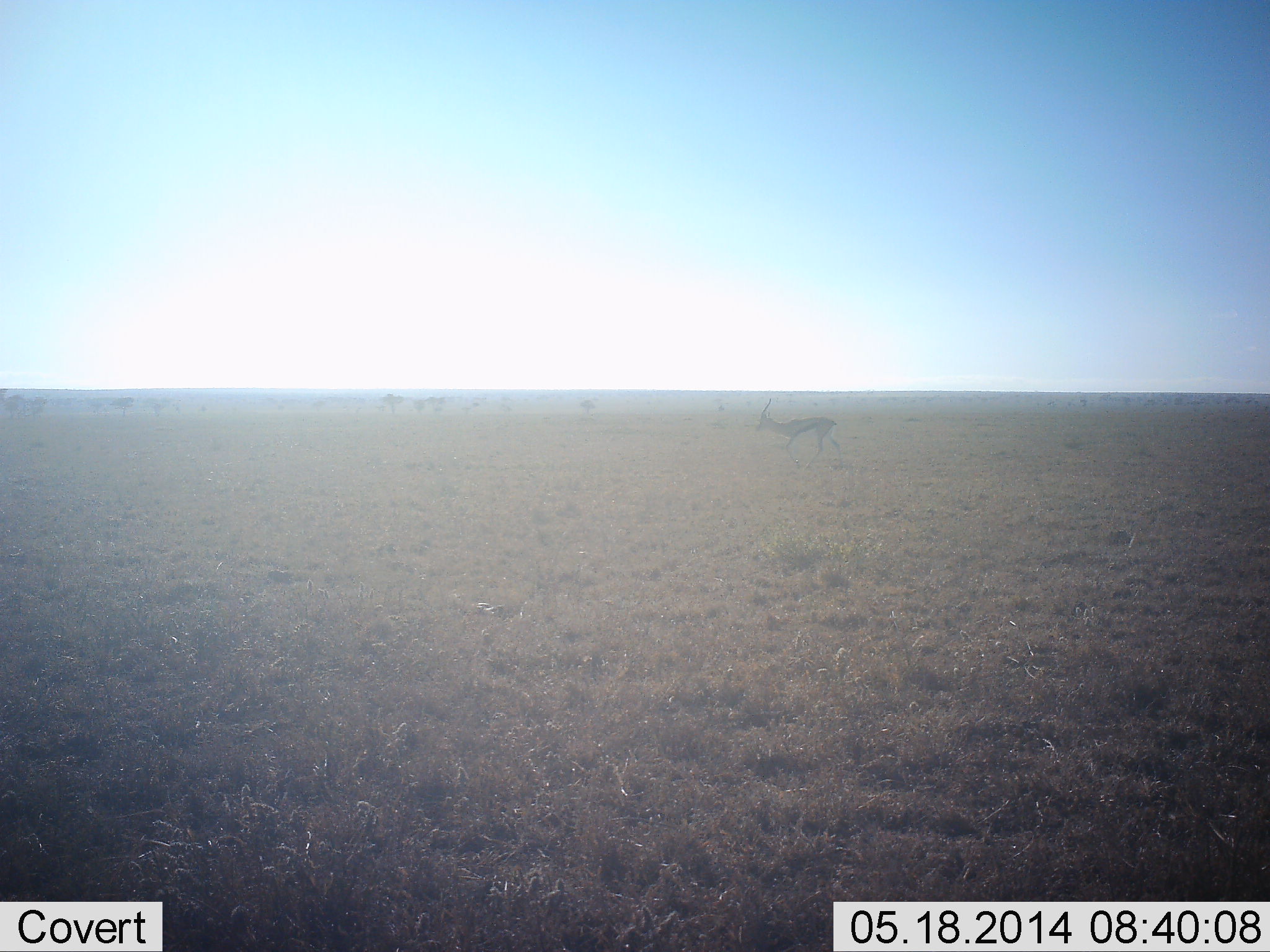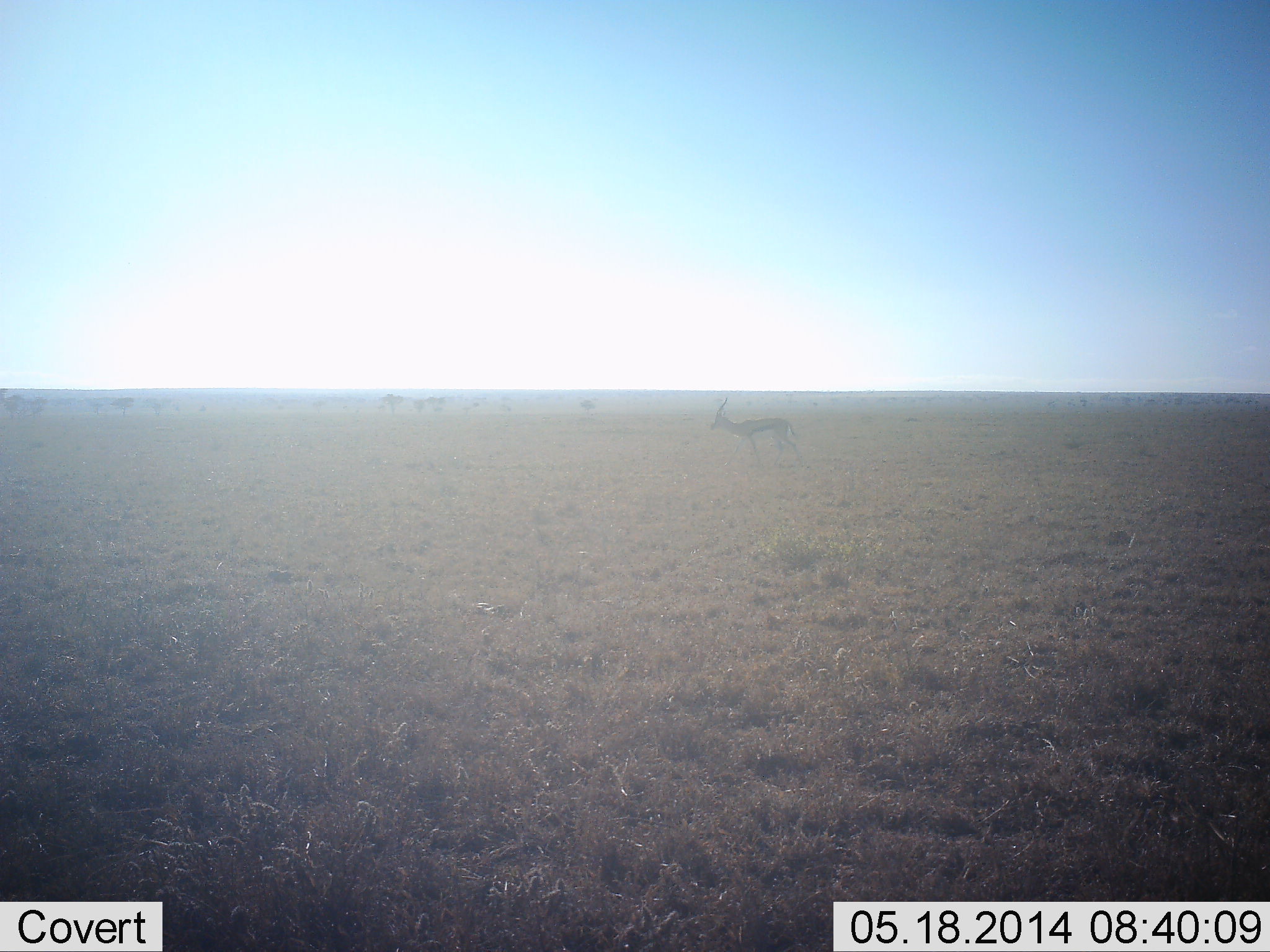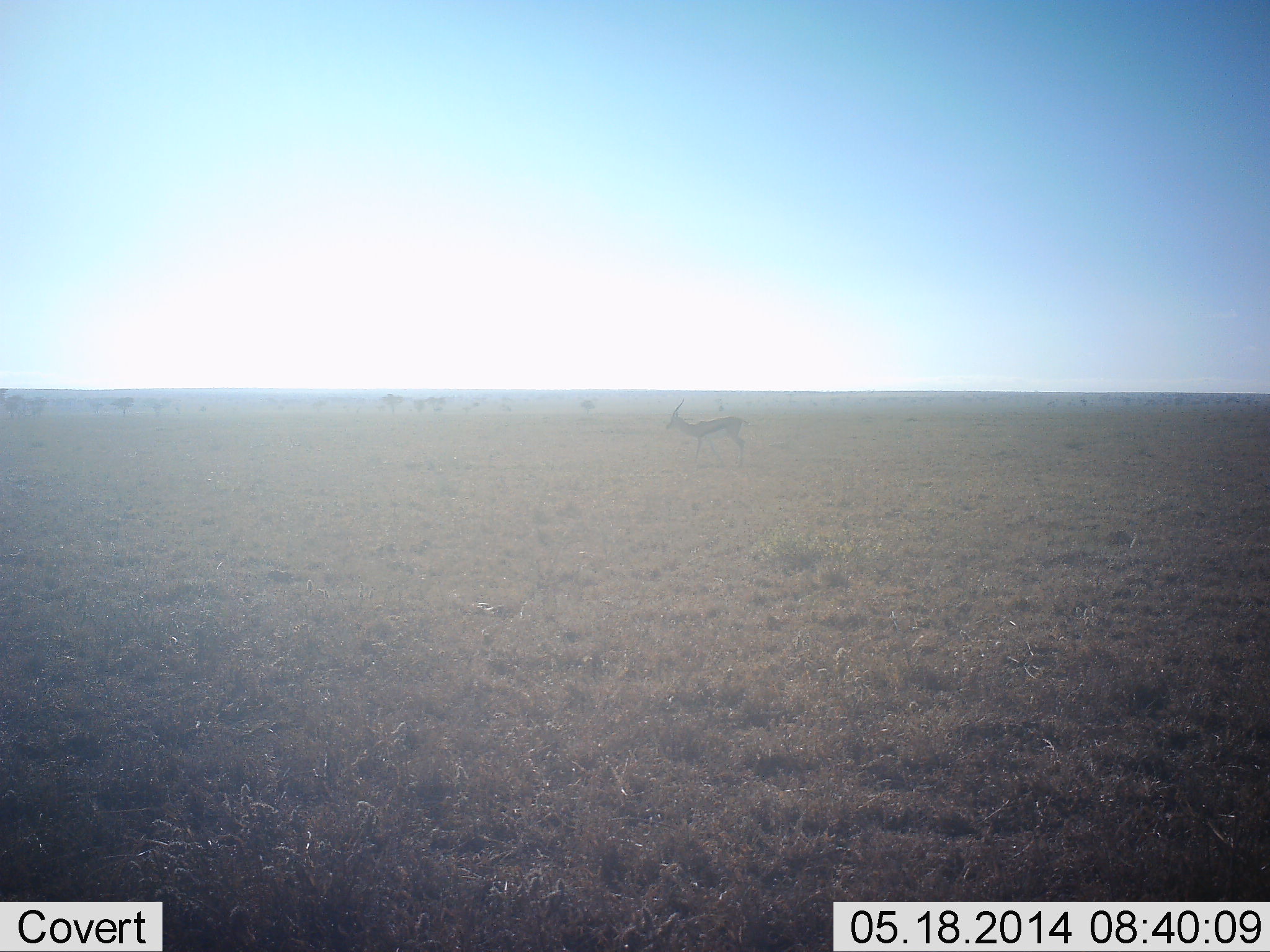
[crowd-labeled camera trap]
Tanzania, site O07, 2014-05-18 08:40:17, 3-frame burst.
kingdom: Animalia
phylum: Chordata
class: Mammalia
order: Artiodactyla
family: Bovidae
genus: Eudorcas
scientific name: Eudorcas thomsonii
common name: thomson's gazelle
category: gazellethomsons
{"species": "gazellethomsons (thomson's gazelle) (Eudorcas thomsonii)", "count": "1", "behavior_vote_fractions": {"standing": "30%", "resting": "0%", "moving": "70%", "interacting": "0%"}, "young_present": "0%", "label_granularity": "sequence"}